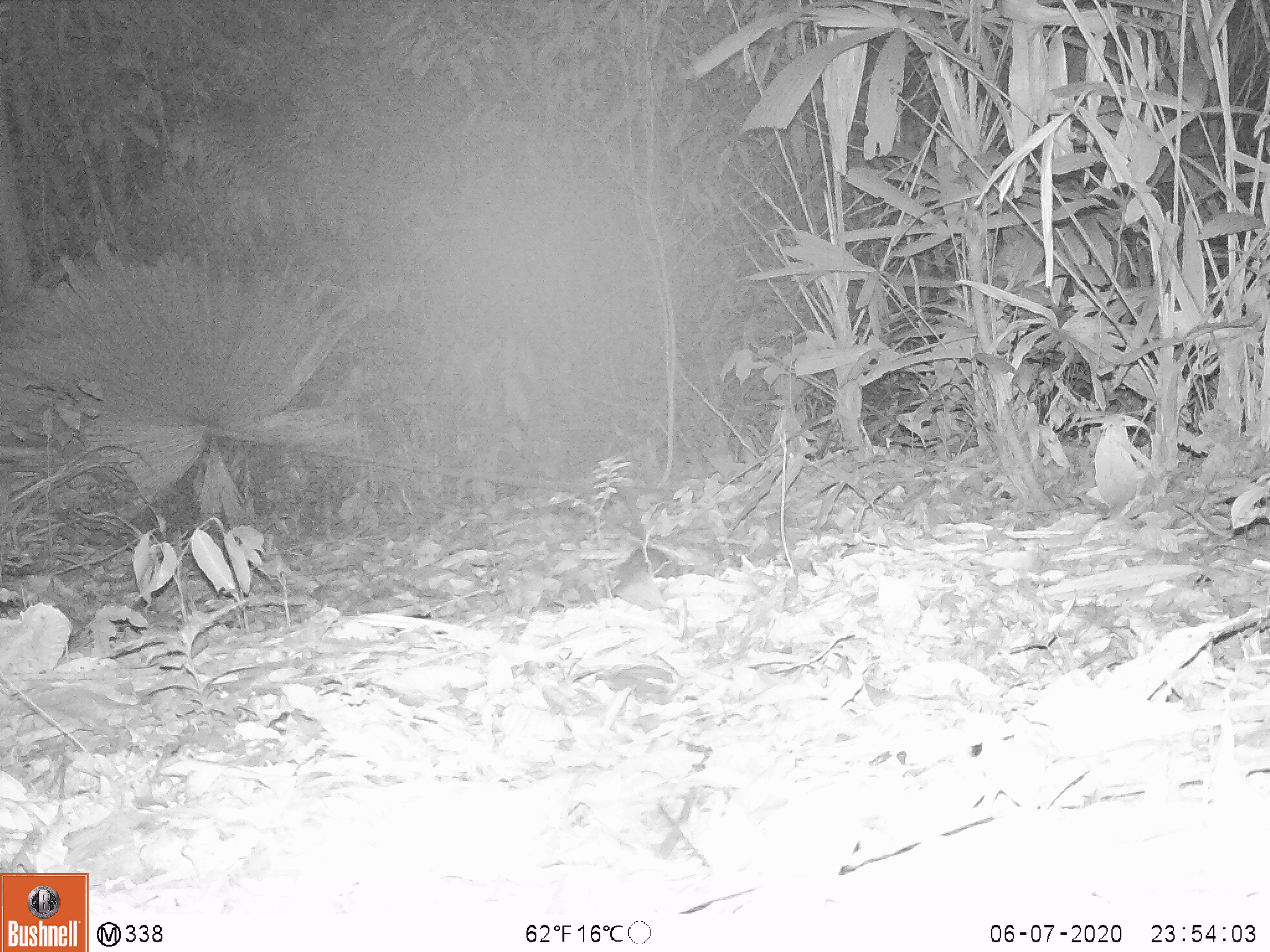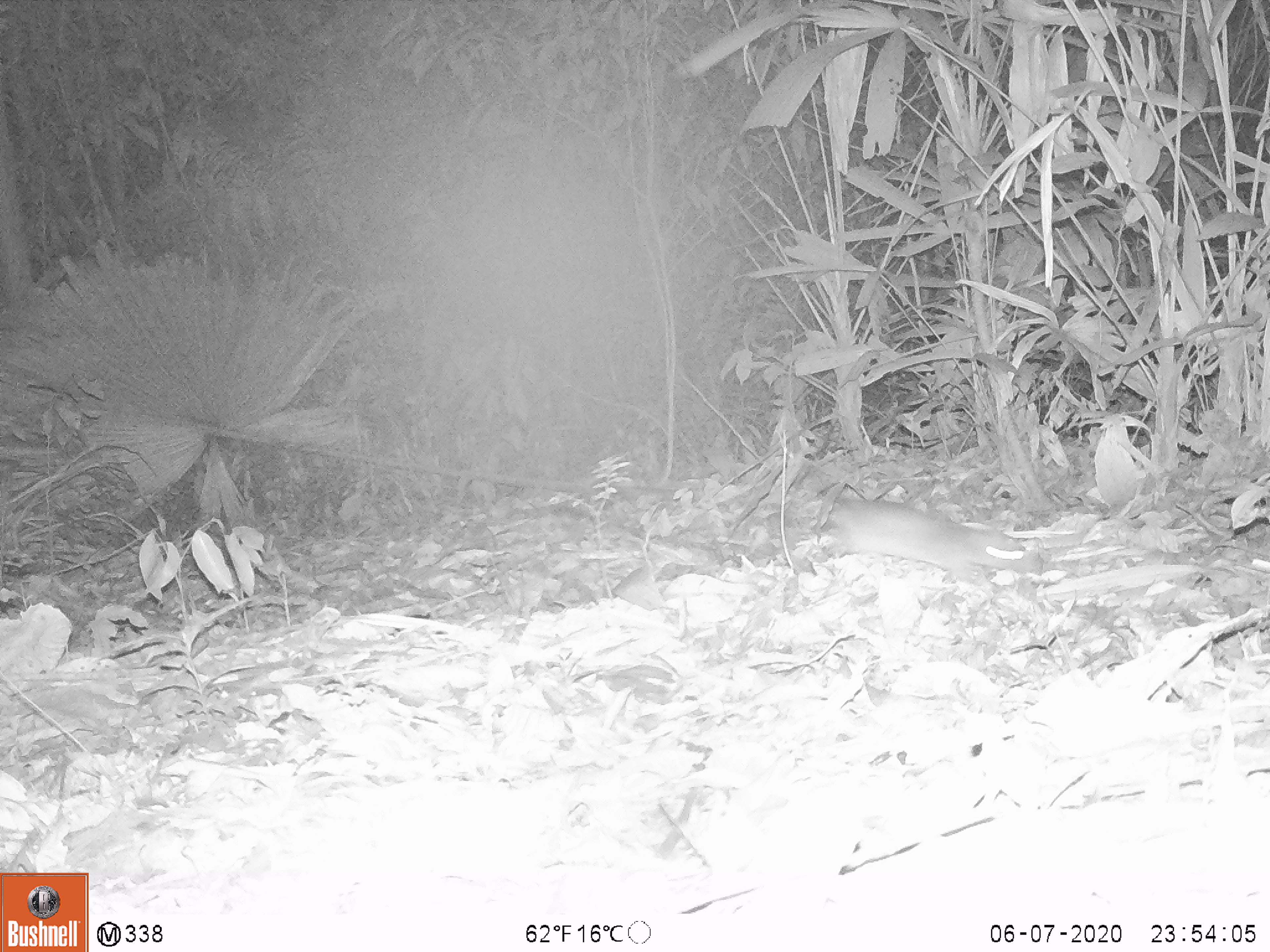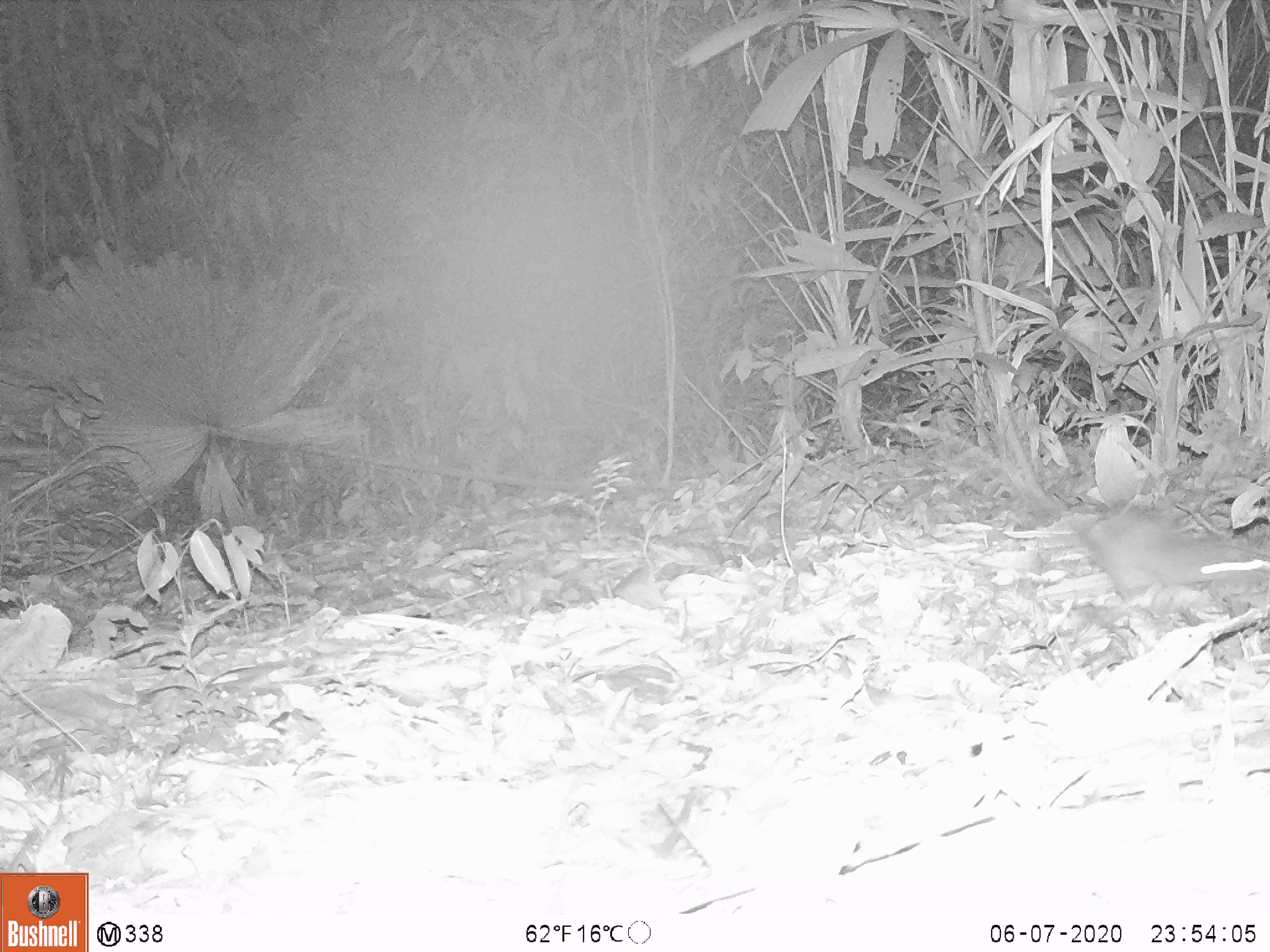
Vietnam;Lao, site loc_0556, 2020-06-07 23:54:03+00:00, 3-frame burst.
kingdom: Animalia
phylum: Chordata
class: Mammalia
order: Rodentia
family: Muridae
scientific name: Muridae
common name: old-world mice and rats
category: unidentified murid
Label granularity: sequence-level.